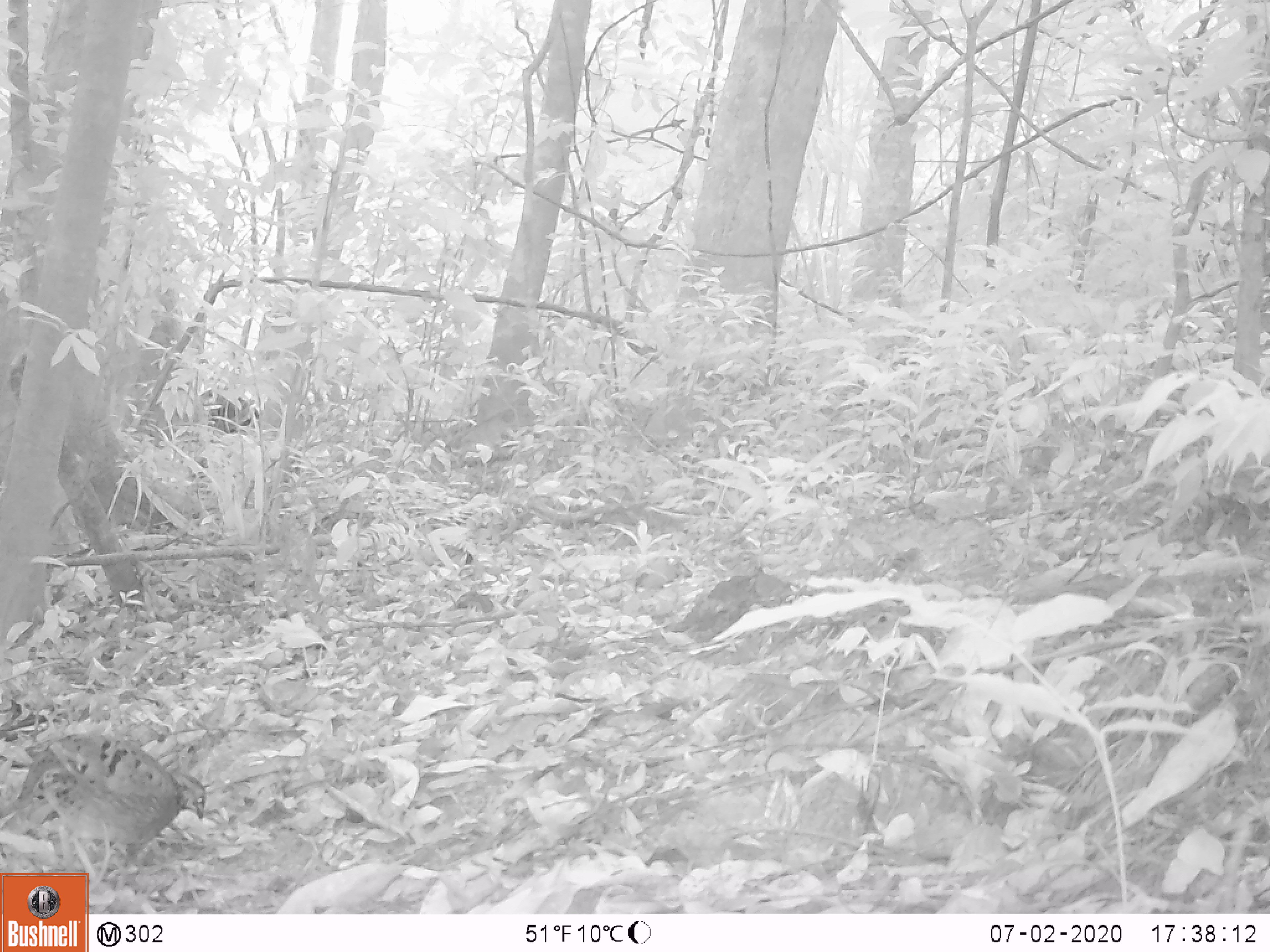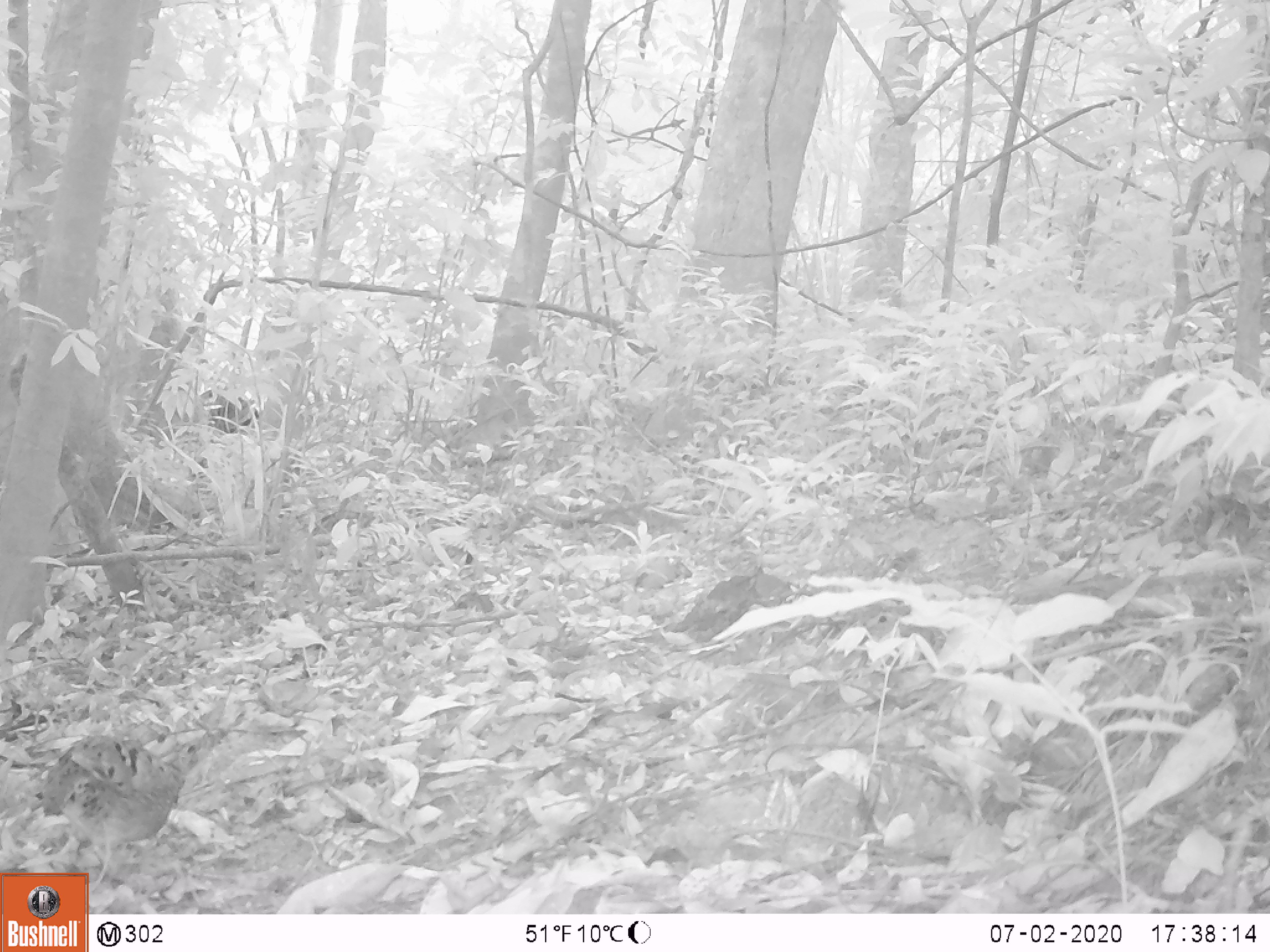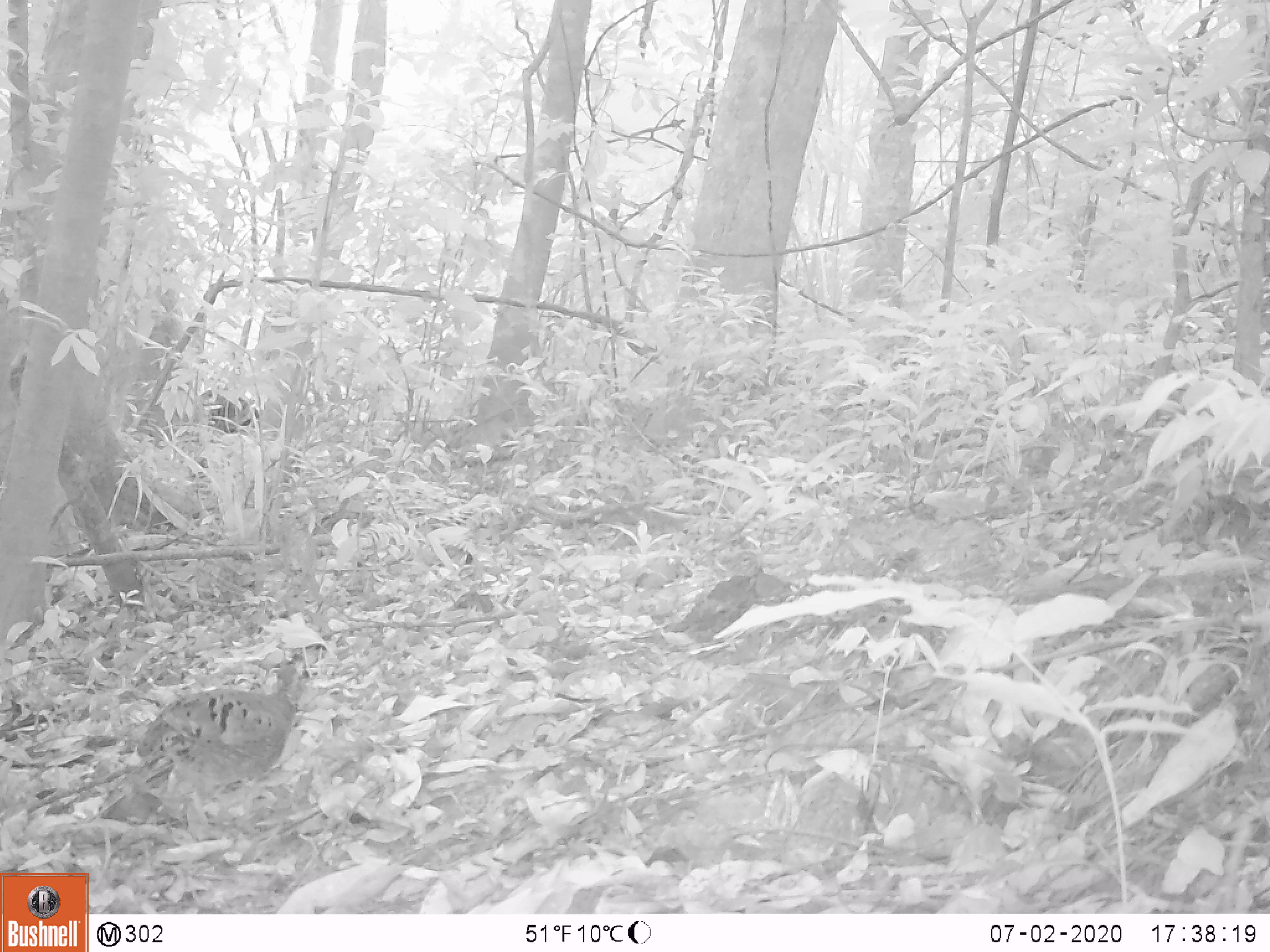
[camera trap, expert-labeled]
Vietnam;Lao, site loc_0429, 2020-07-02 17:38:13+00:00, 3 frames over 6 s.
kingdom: Animalia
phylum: Chordata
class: Aves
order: Galliformes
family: Phasianidae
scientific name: Phasianidae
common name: partridge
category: unidentified partridge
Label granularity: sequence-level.